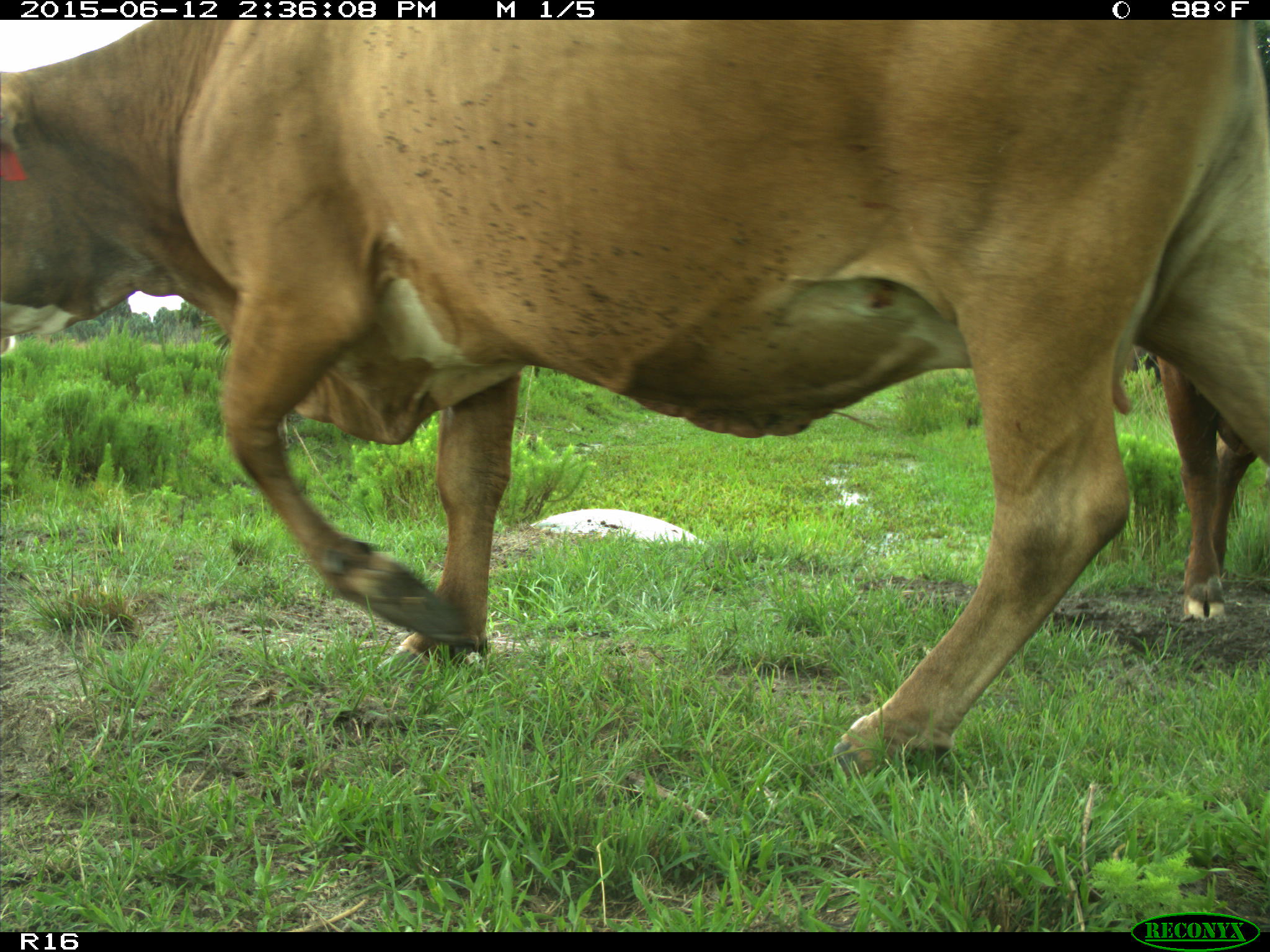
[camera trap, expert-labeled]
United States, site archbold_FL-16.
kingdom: Animalia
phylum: Chordata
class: Mammalia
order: Artiodactyla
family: Bovidae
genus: Bos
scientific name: Bos taurus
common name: domestic cow